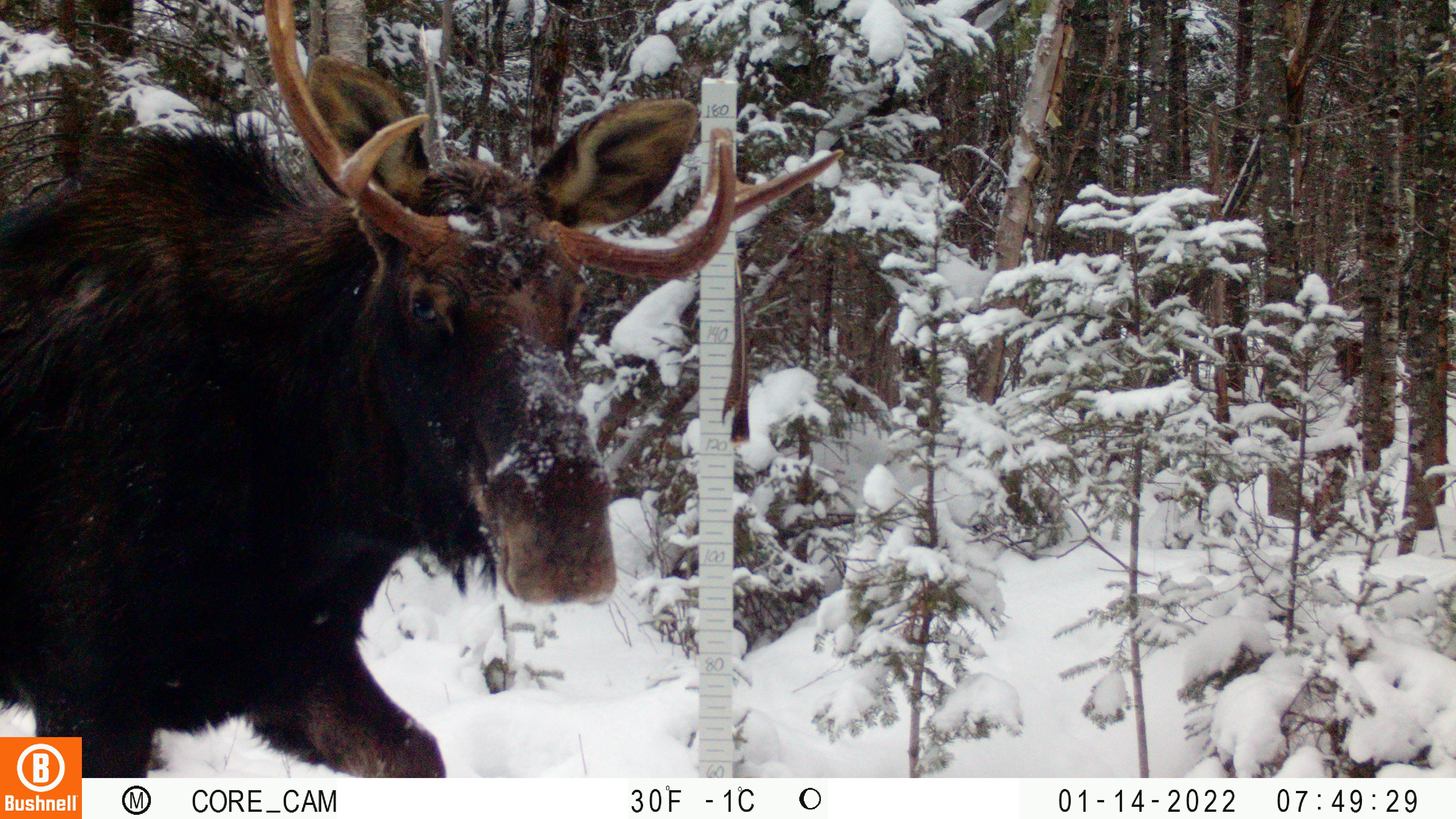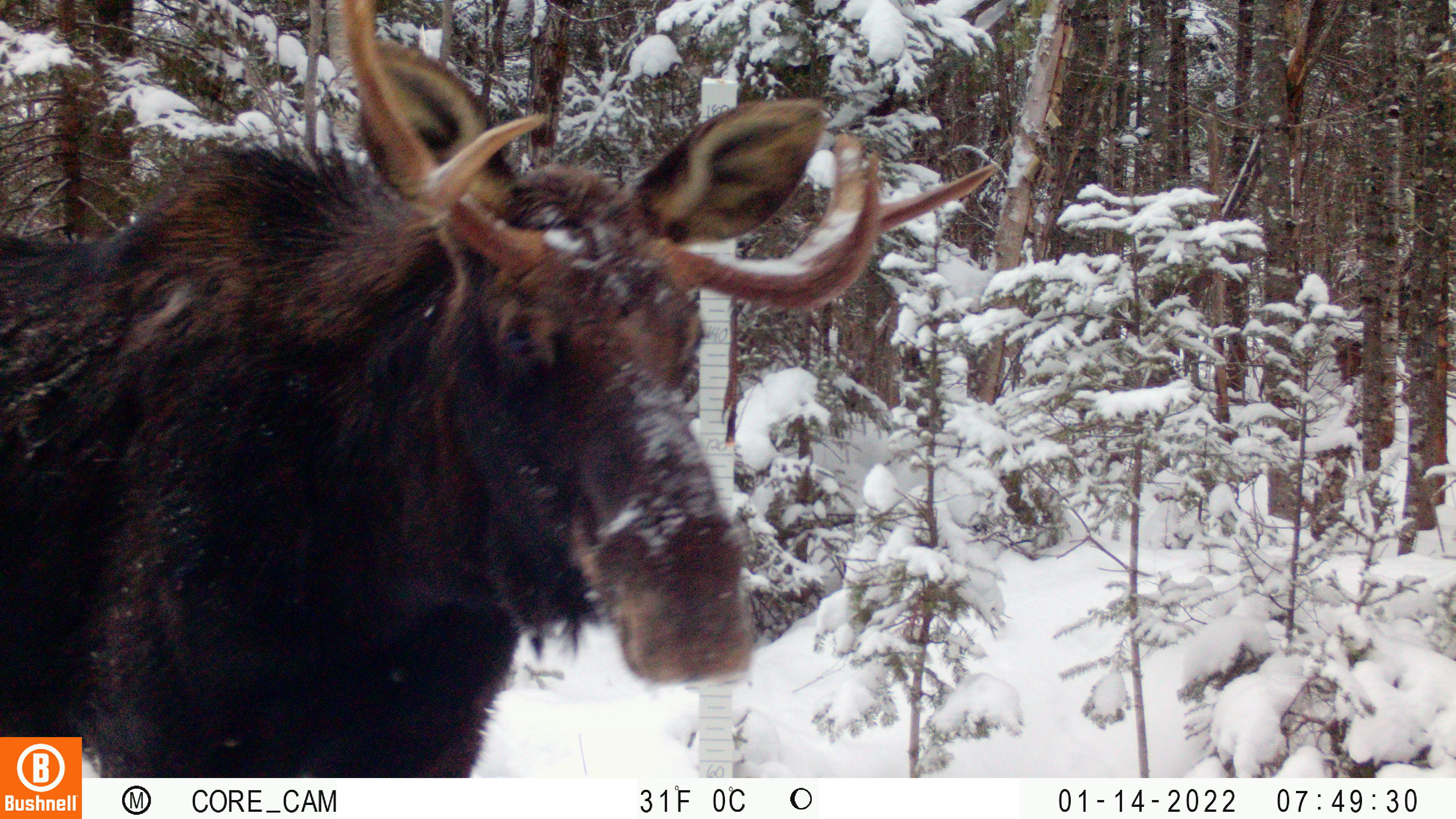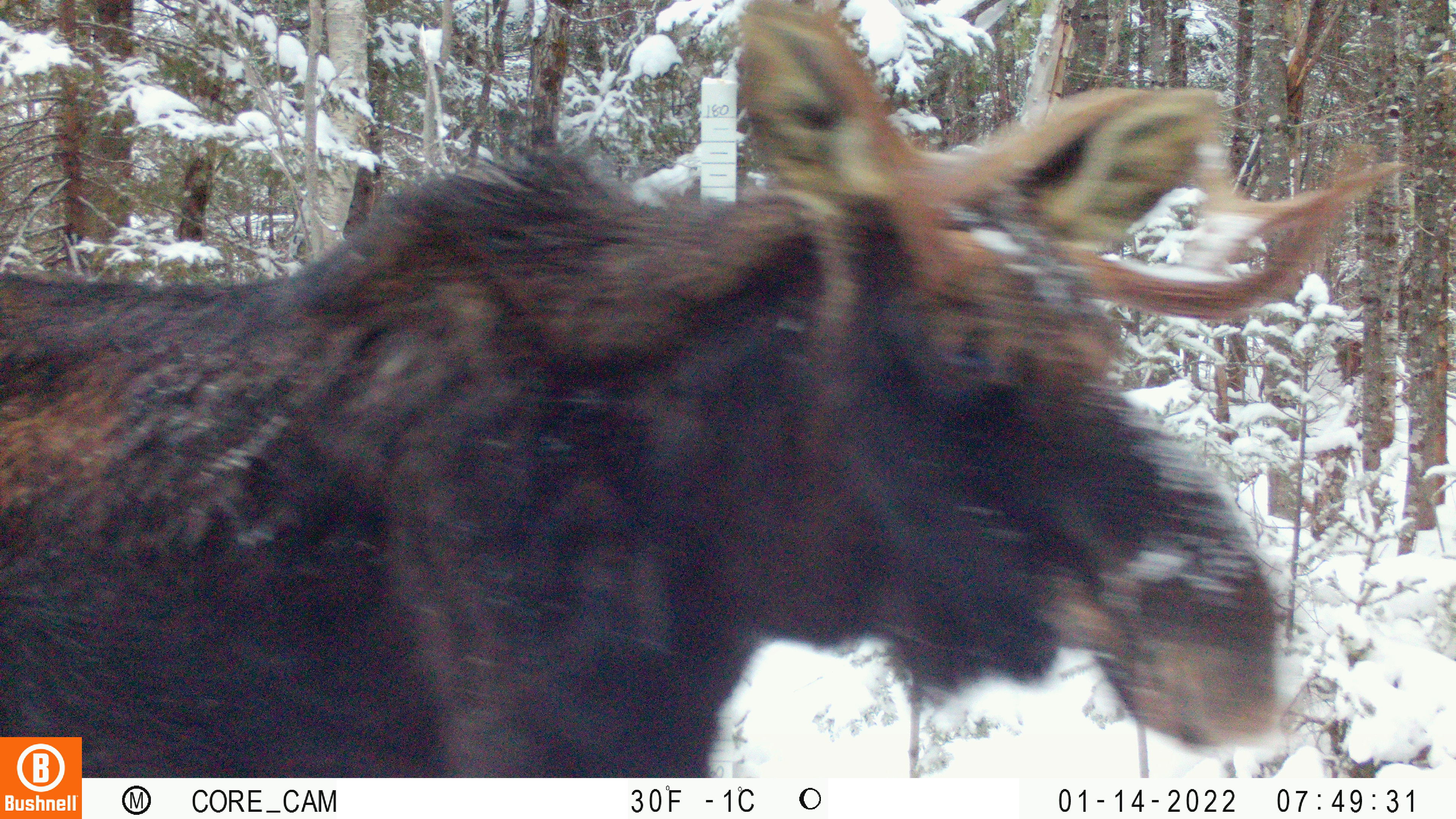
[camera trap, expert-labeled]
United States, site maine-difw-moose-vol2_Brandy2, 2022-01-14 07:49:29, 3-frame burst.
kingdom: Animalia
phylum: Chordata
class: Mammalia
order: Artiodactyla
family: Cervidae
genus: Alces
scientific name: Alces alces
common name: moose